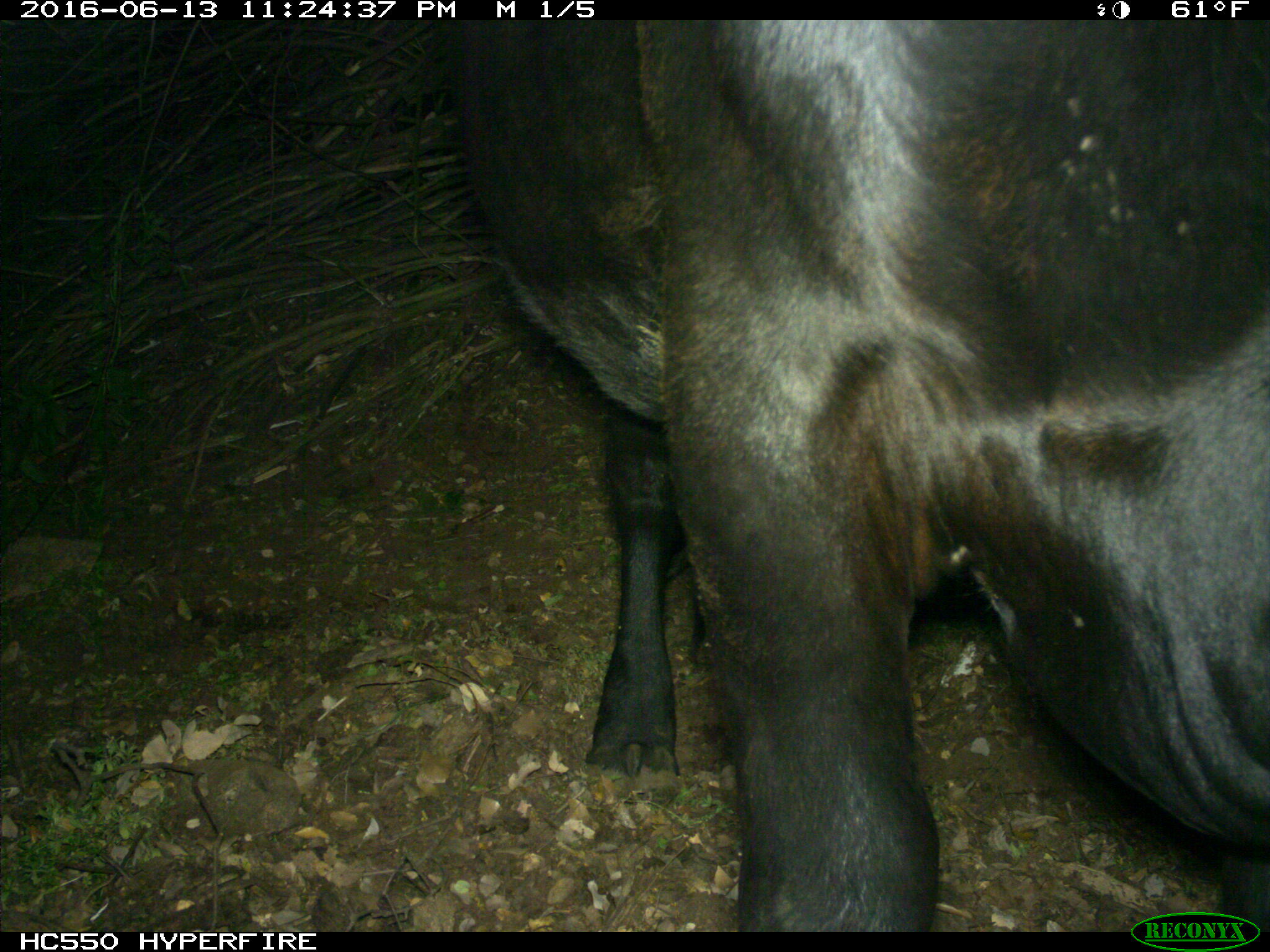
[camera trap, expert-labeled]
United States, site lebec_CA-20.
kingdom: Animalia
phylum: Chordata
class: Mammalia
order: Artiodactyla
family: Bovidae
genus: Bos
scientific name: Bos taurus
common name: domestic cow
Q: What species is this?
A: Bos taurus (domestic cow).